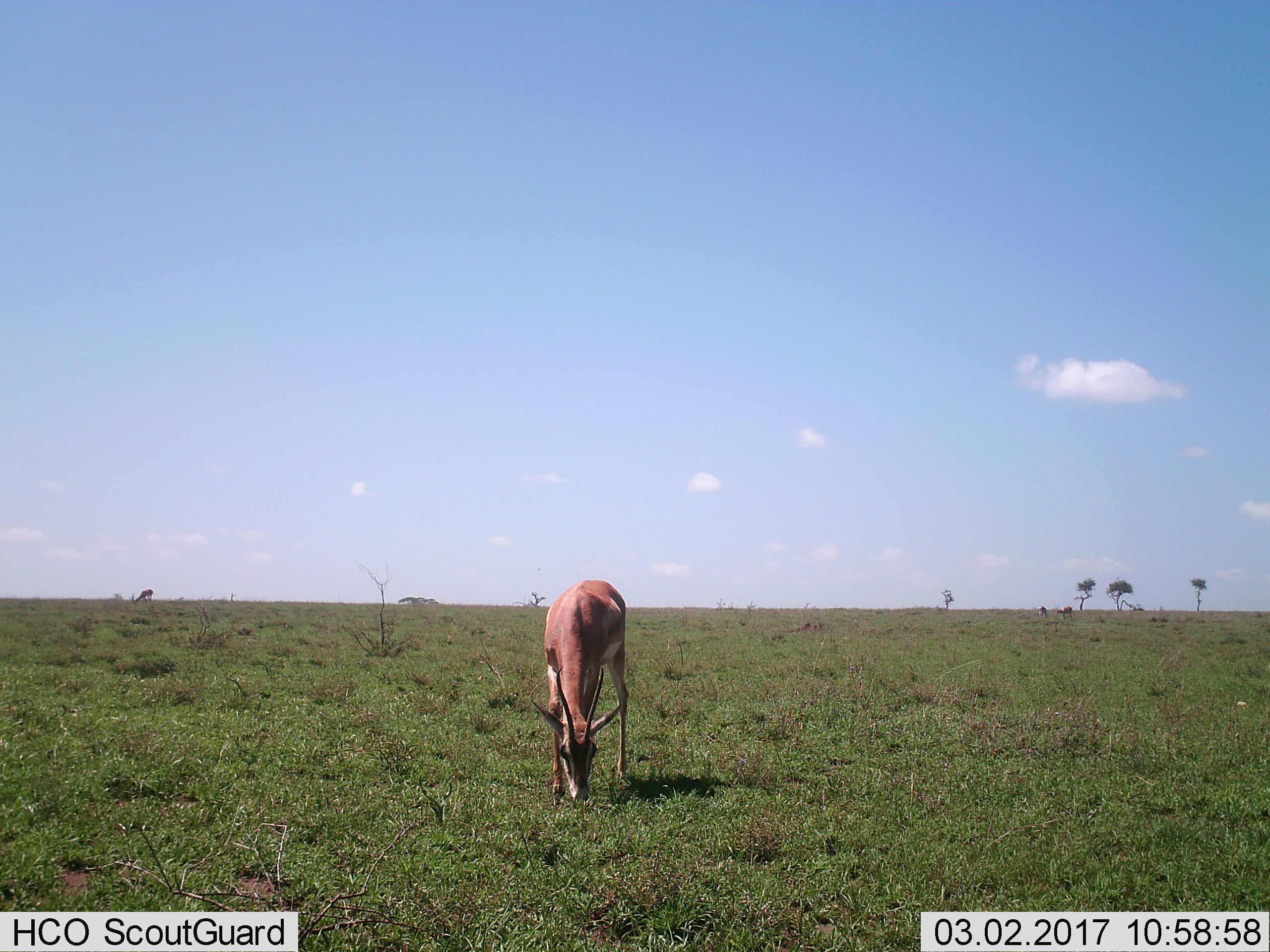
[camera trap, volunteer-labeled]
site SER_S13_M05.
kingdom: Animalia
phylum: Chordata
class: Mammalia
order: Artiodactyla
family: Bovidae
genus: Nanger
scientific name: Nanger granti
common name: grant's gazelle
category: gazellegrants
Gazellegrants (grant's gazelle) (Nanger granti), count 4. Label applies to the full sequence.